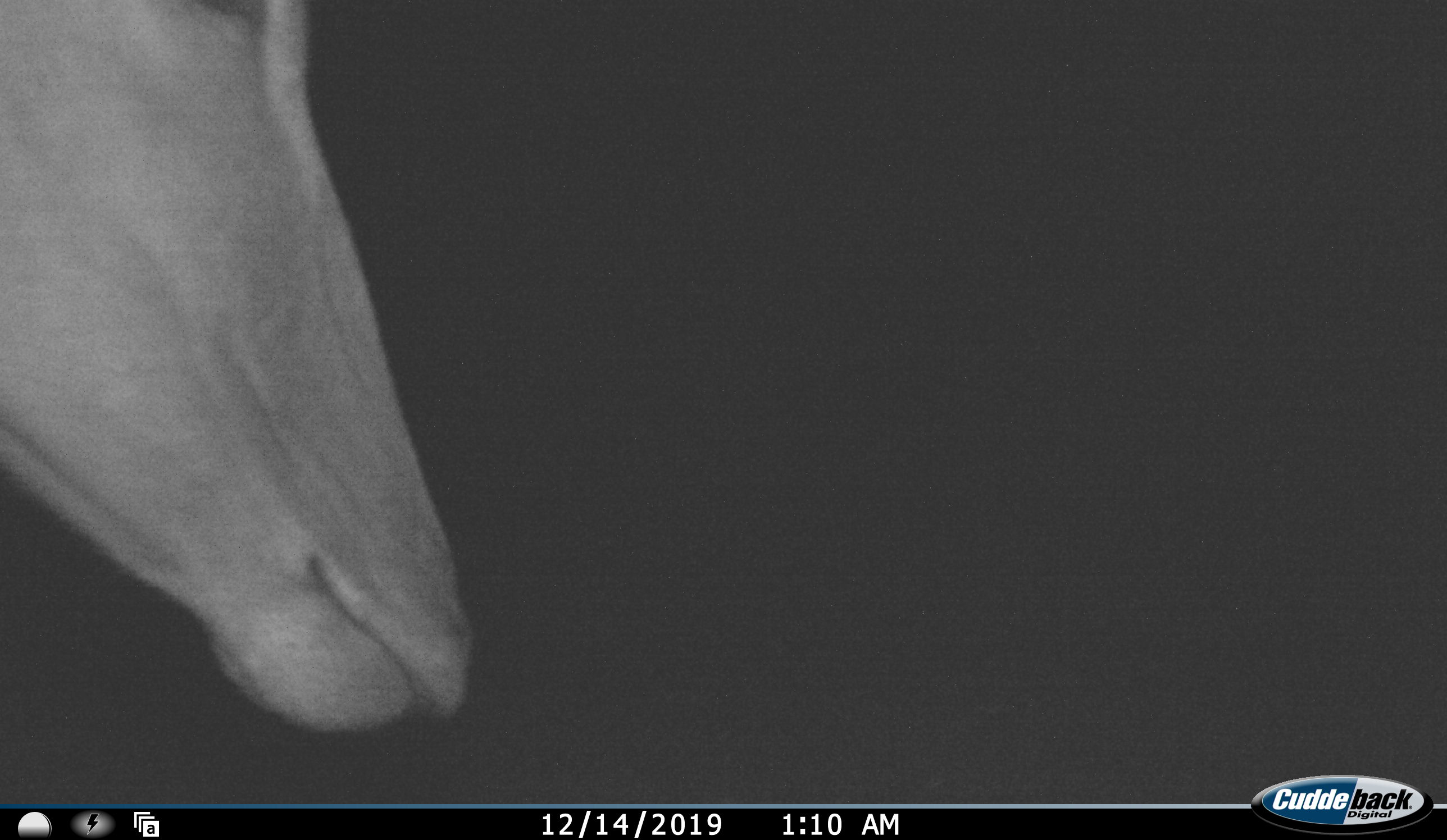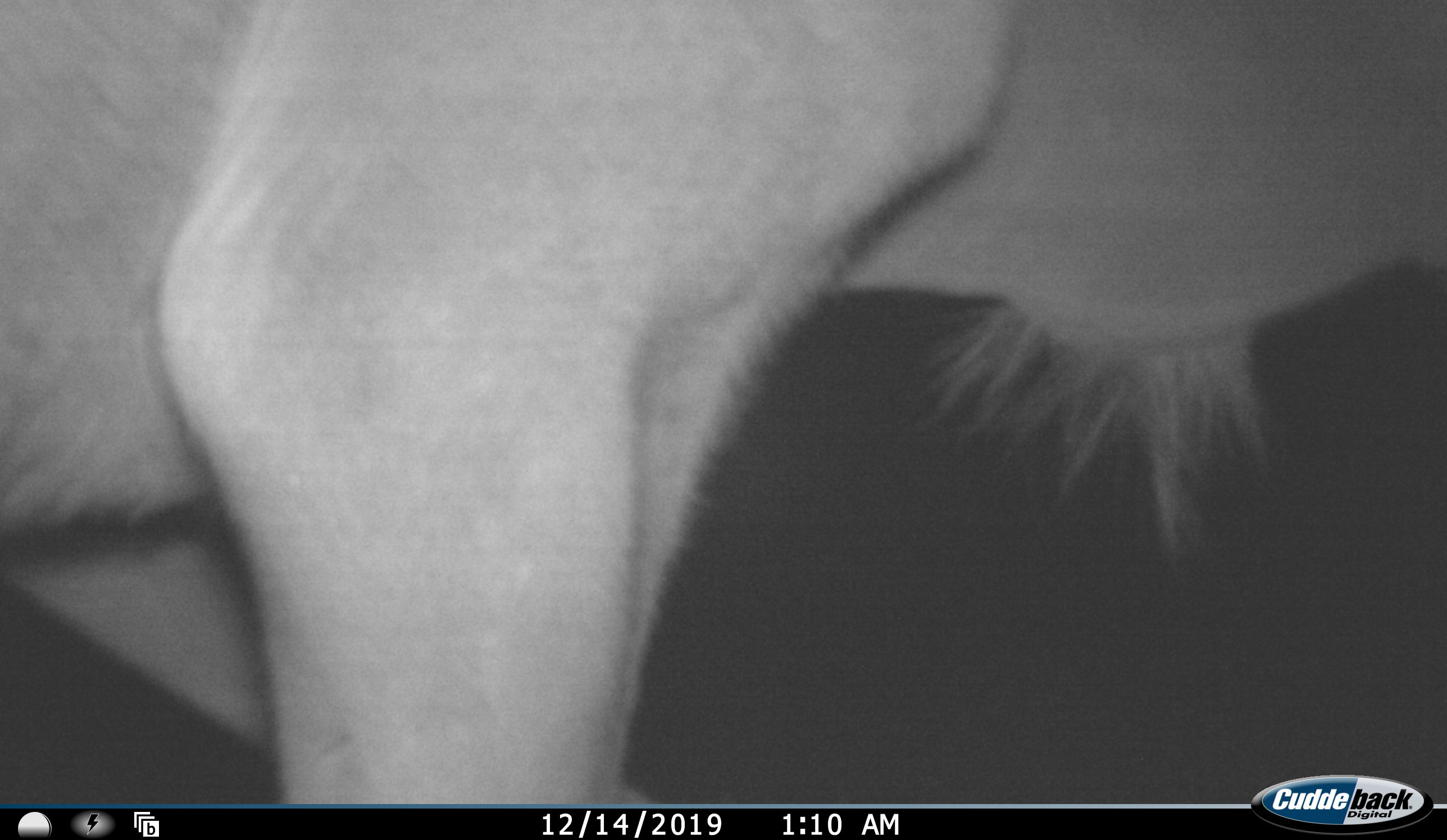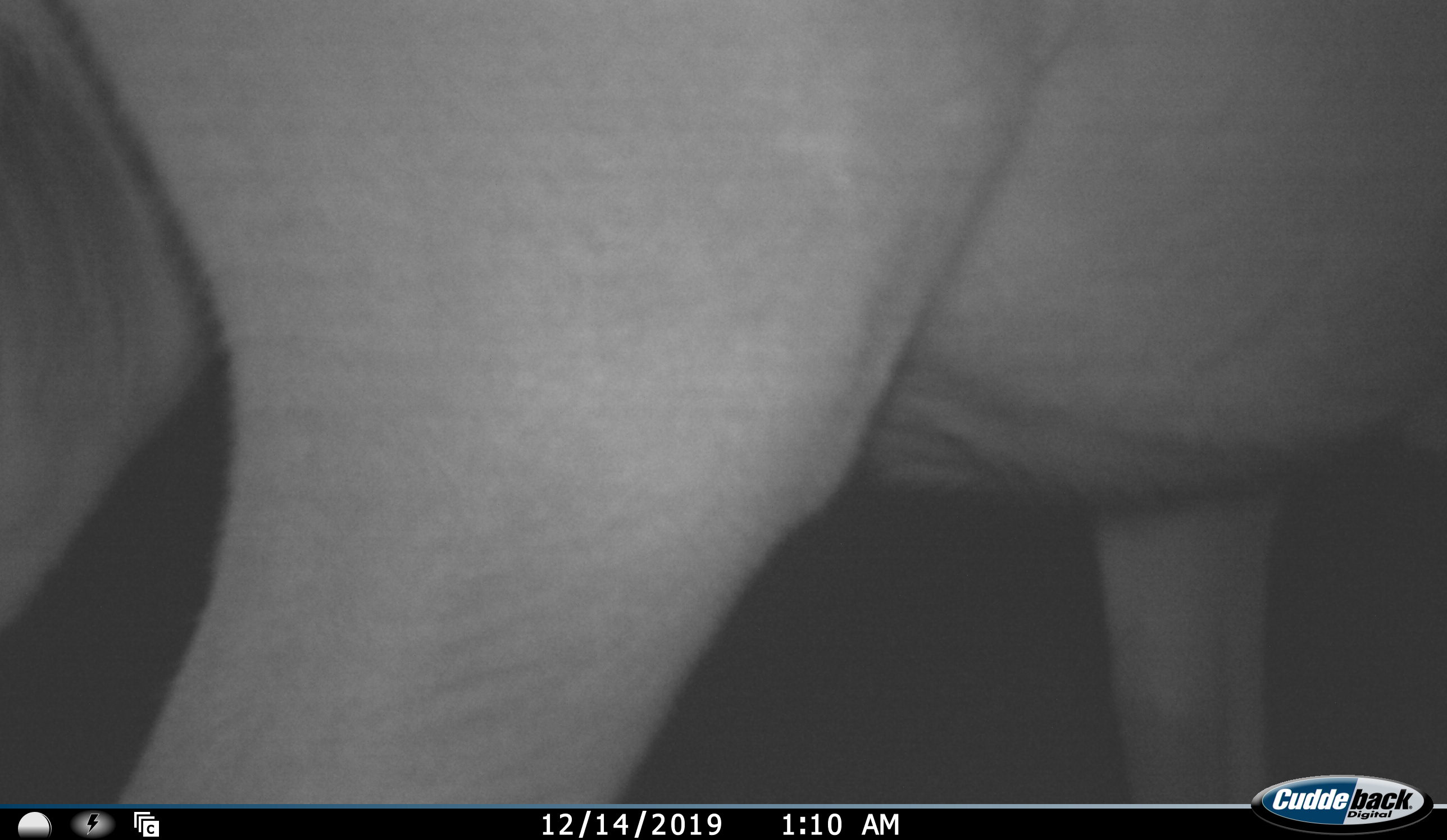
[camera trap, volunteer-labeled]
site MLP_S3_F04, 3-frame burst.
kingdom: Animalia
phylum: Chordata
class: Mammalia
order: Artiodactyla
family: Bovidae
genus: Tragelaphus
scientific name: Tragelaphus oryx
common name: eland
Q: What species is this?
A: Eland (Tragelaphus oryx).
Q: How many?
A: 1.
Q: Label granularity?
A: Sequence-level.